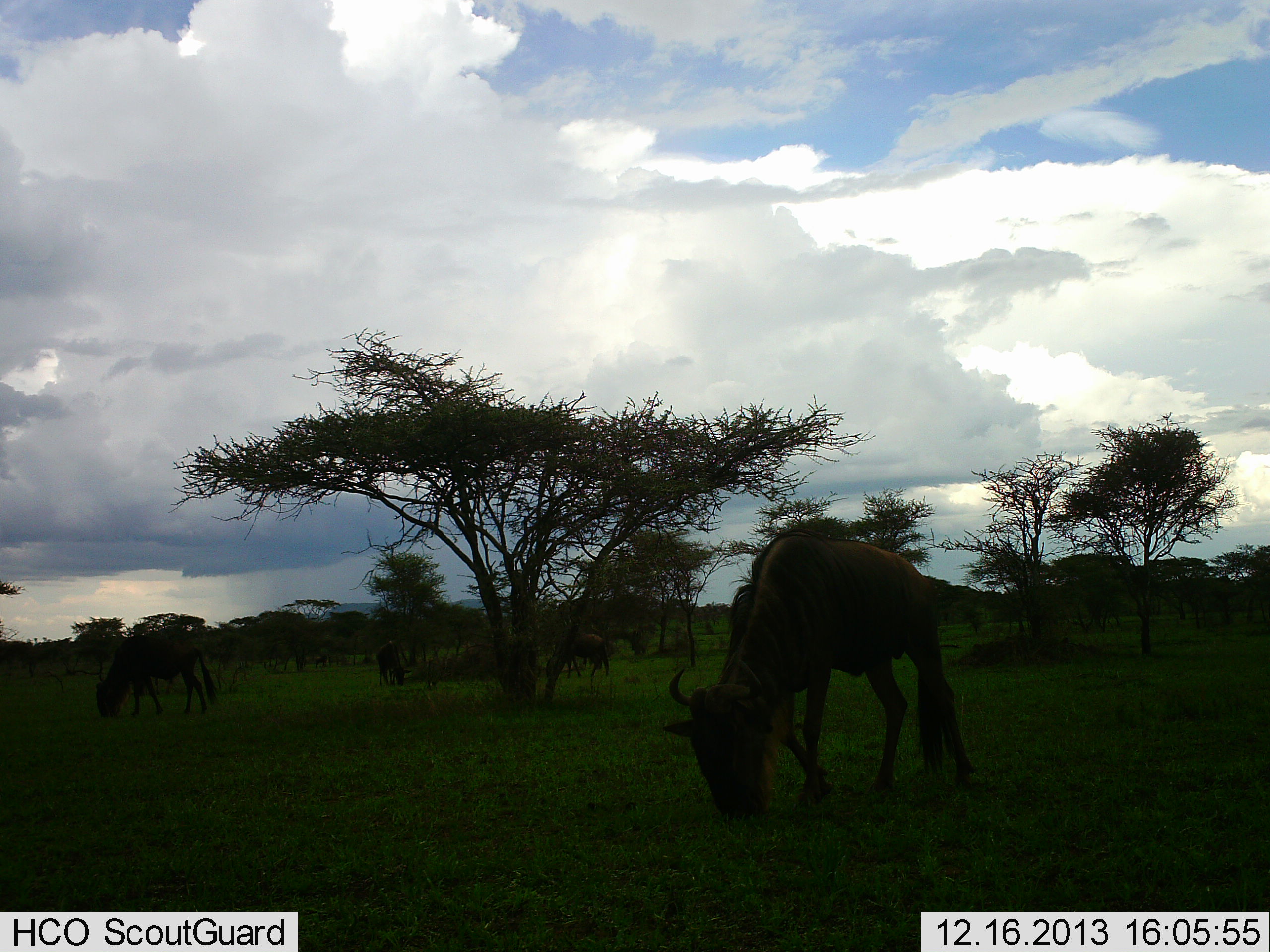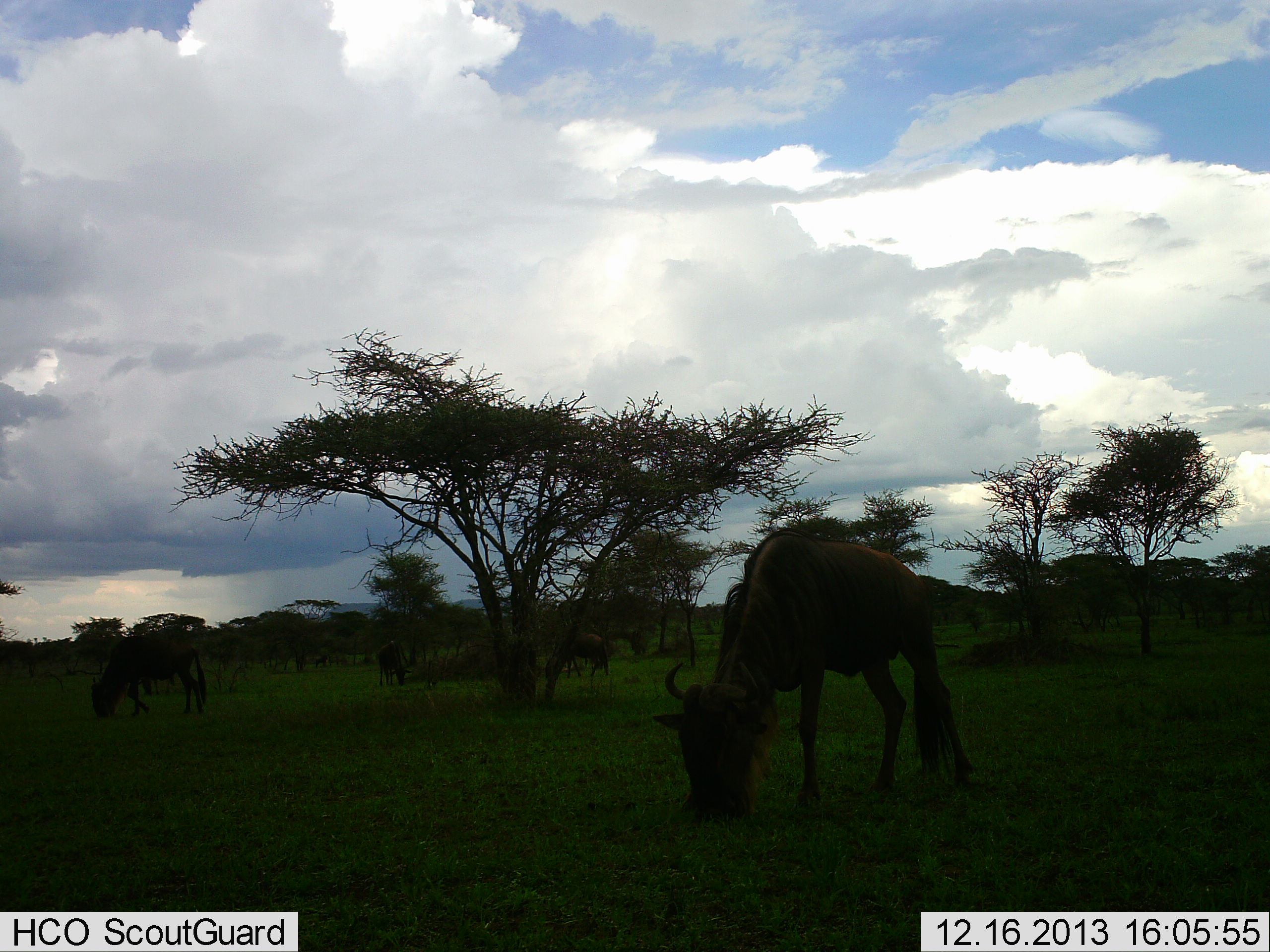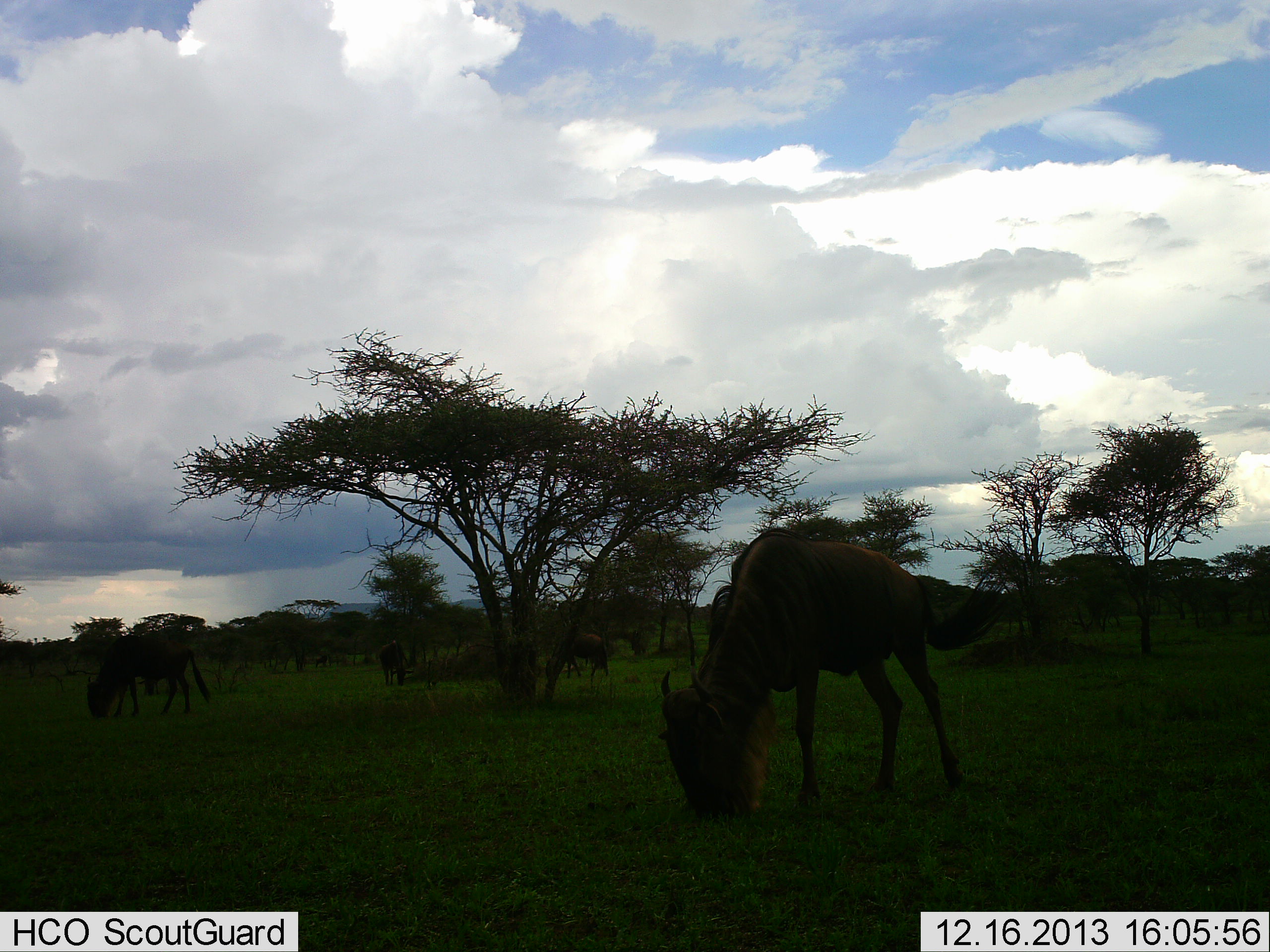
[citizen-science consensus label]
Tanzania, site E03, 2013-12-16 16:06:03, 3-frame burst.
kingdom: Animalia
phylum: Chordata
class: Mammalia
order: Artiodactyla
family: Bovidae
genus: Connochaetes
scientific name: Connochaetes taurinus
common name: blue wildebeest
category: wildebeest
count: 4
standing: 18%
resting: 0%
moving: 9%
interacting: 0%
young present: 0%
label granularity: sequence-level